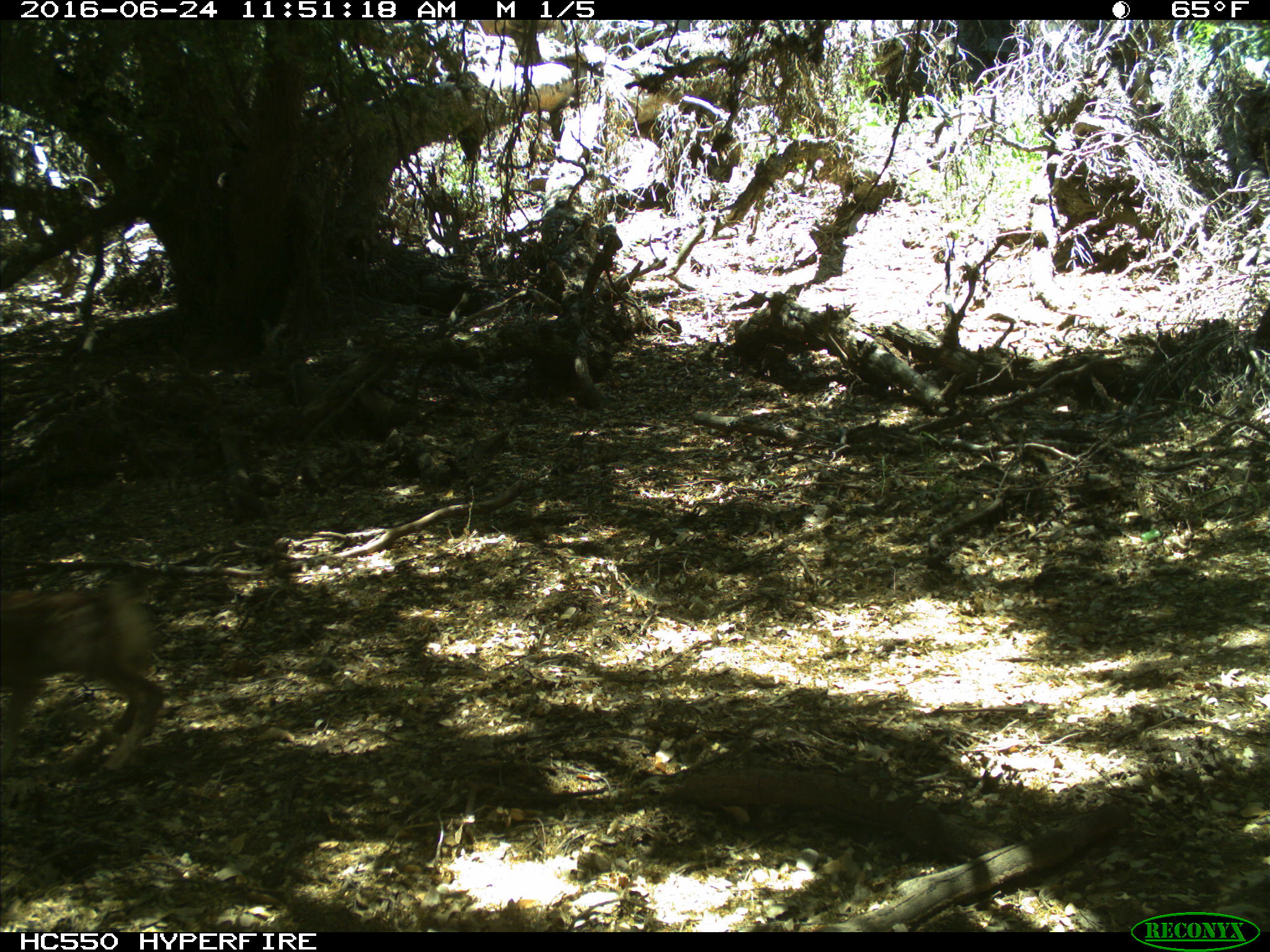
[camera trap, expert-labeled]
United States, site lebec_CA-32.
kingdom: Animalia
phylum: Chordata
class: Mammalia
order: Artiodactyla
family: Cervidae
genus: Odocoileus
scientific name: Odocoileus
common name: deer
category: unidentified deer